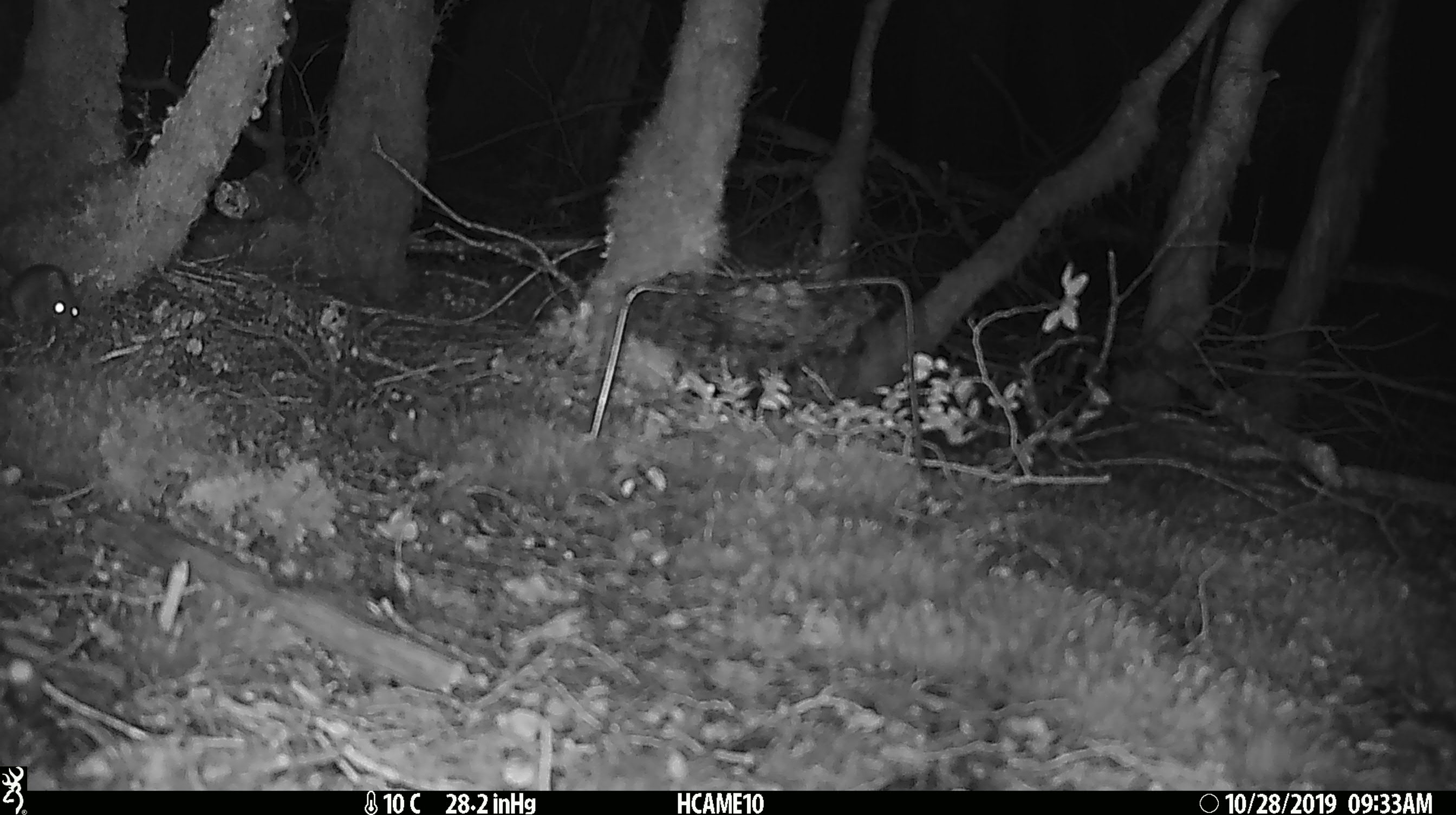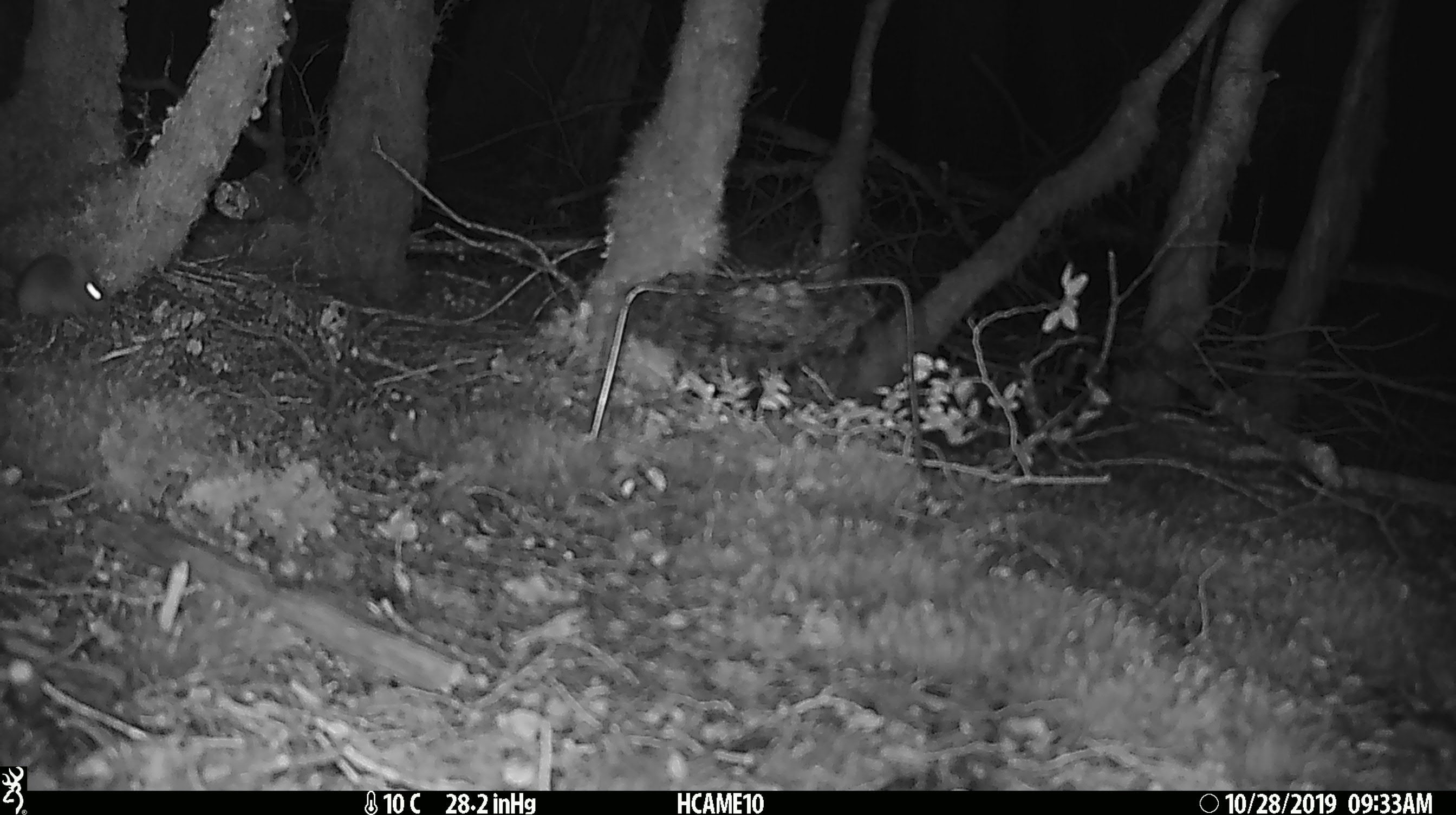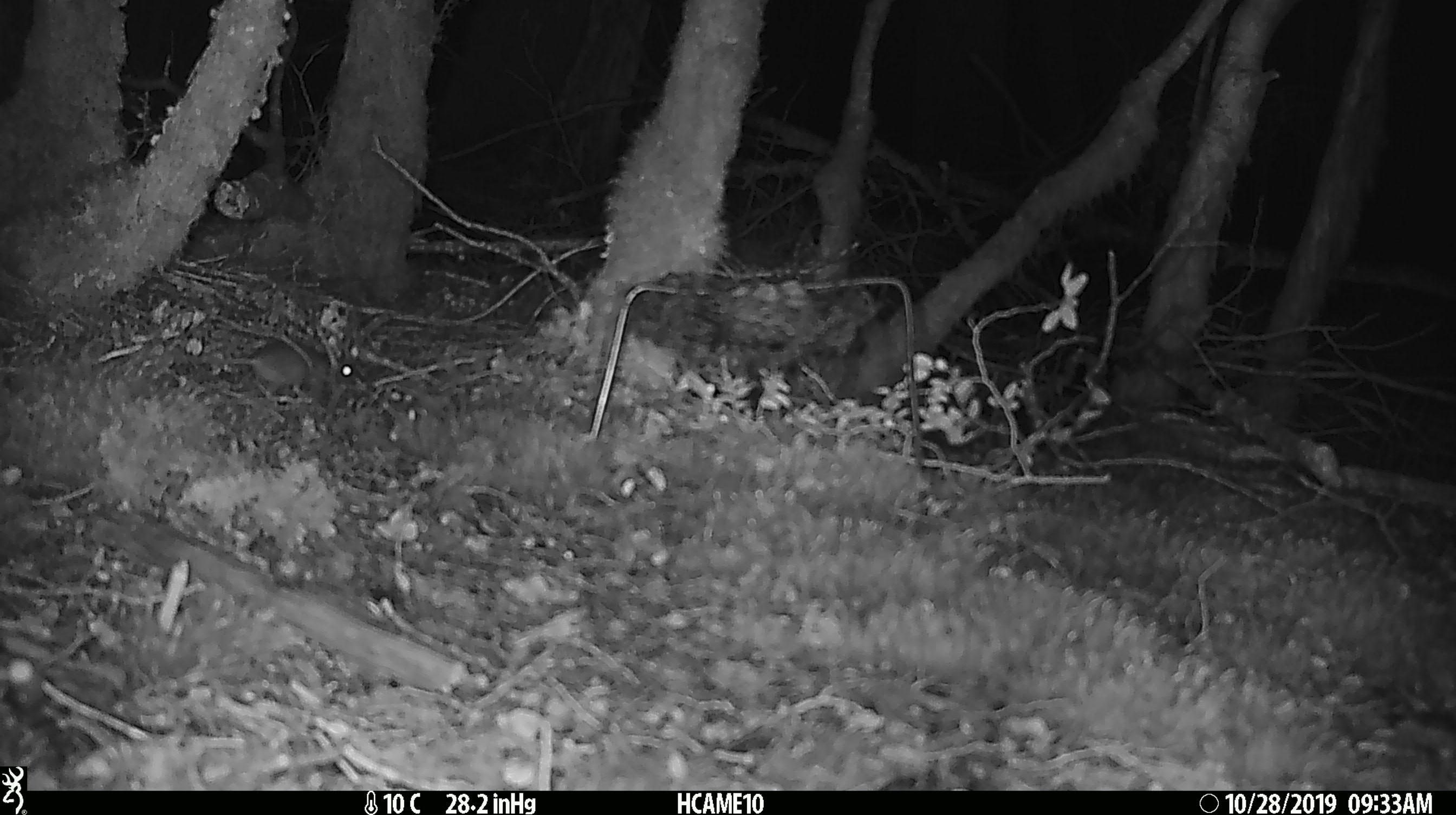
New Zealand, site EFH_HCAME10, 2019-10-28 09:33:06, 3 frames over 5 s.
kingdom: Animalia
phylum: Chordata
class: Mammalia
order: Rodentia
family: Muridae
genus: Mus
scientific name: Mus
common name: mouse